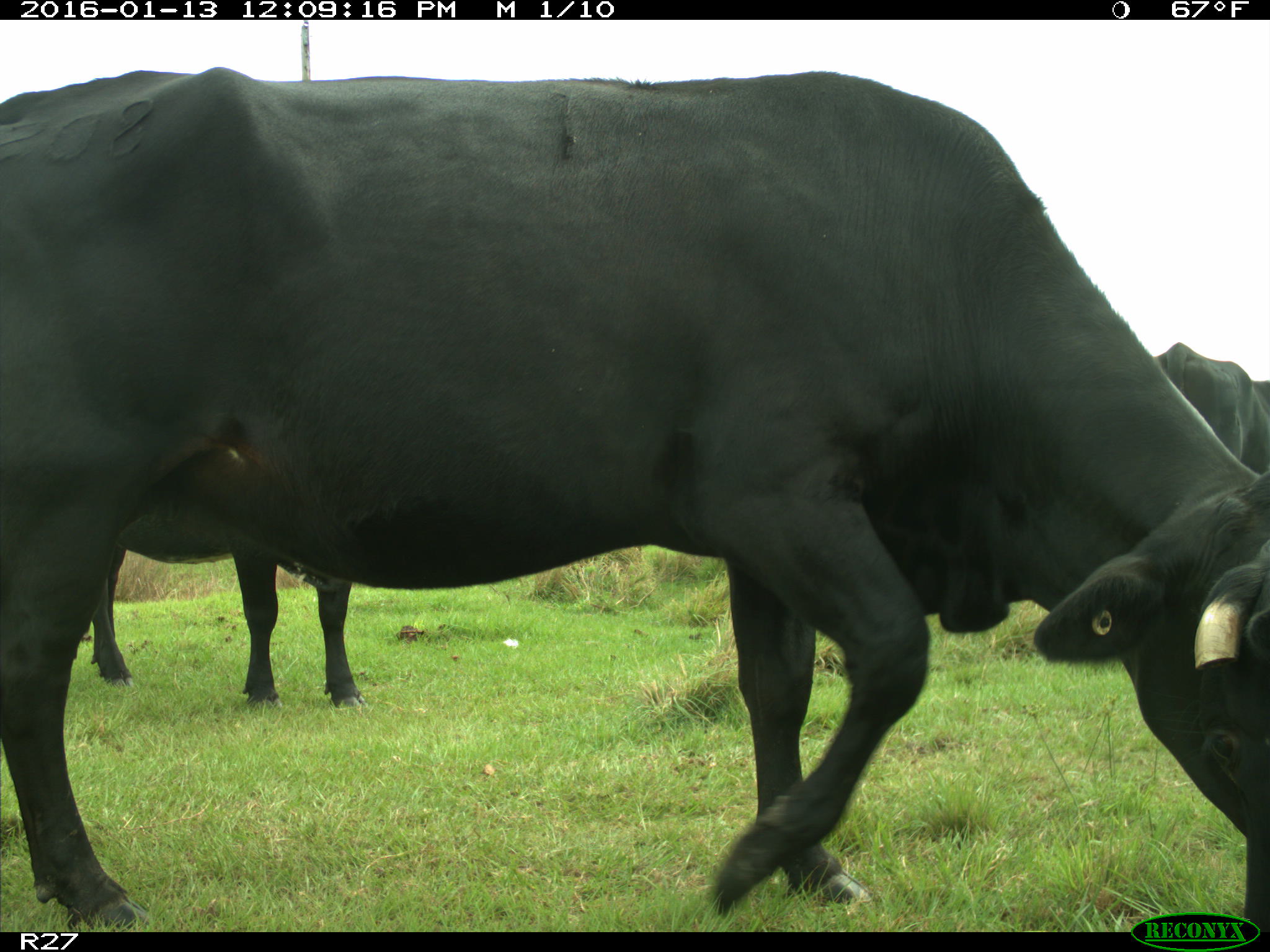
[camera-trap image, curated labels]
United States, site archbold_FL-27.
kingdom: Animalia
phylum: Chordata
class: Mammalia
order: Artiodactyla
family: Bovidae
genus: Bos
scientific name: Bos taurus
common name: domestic cow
Bos taurus (domestic cow).